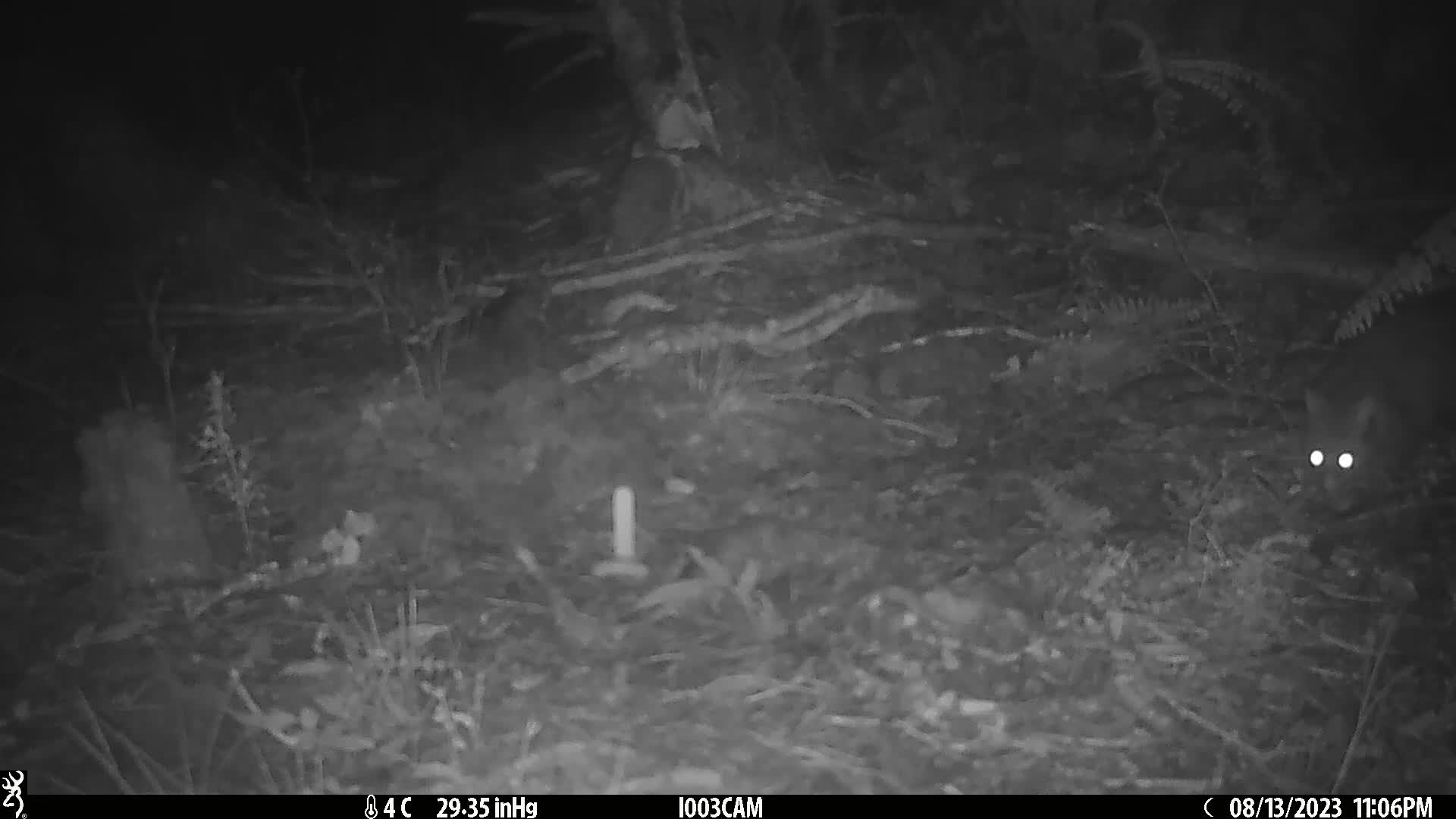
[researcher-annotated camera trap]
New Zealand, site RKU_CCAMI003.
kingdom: Animalia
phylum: Chordata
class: Mammalia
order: Diprotodontia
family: Phalangeridae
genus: Trichosurus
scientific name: Trichosurus vulpecula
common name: common brushtail possum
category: possum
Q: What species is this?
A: Possum (common brushtail possum) (Trichosurus vulpecula).